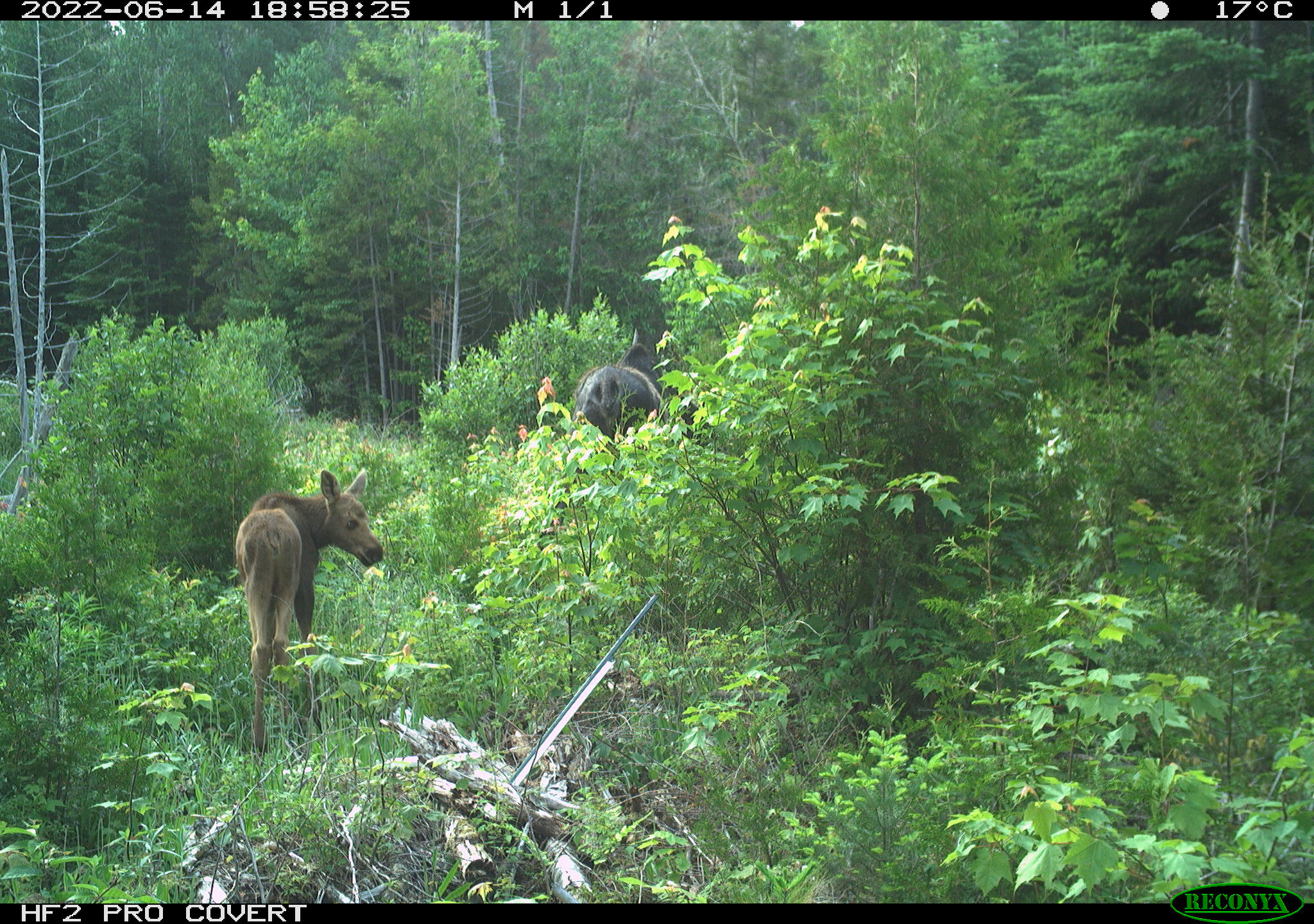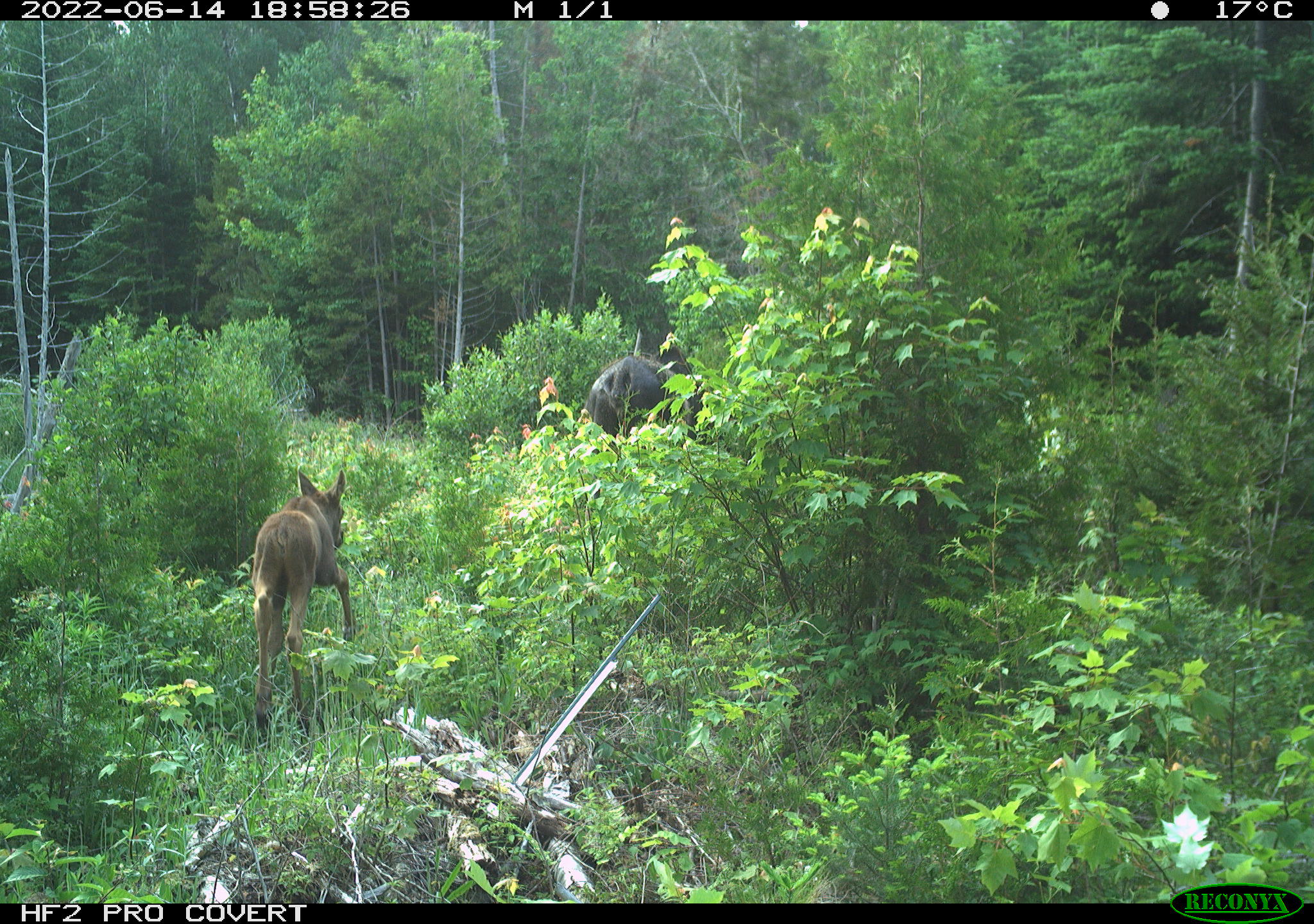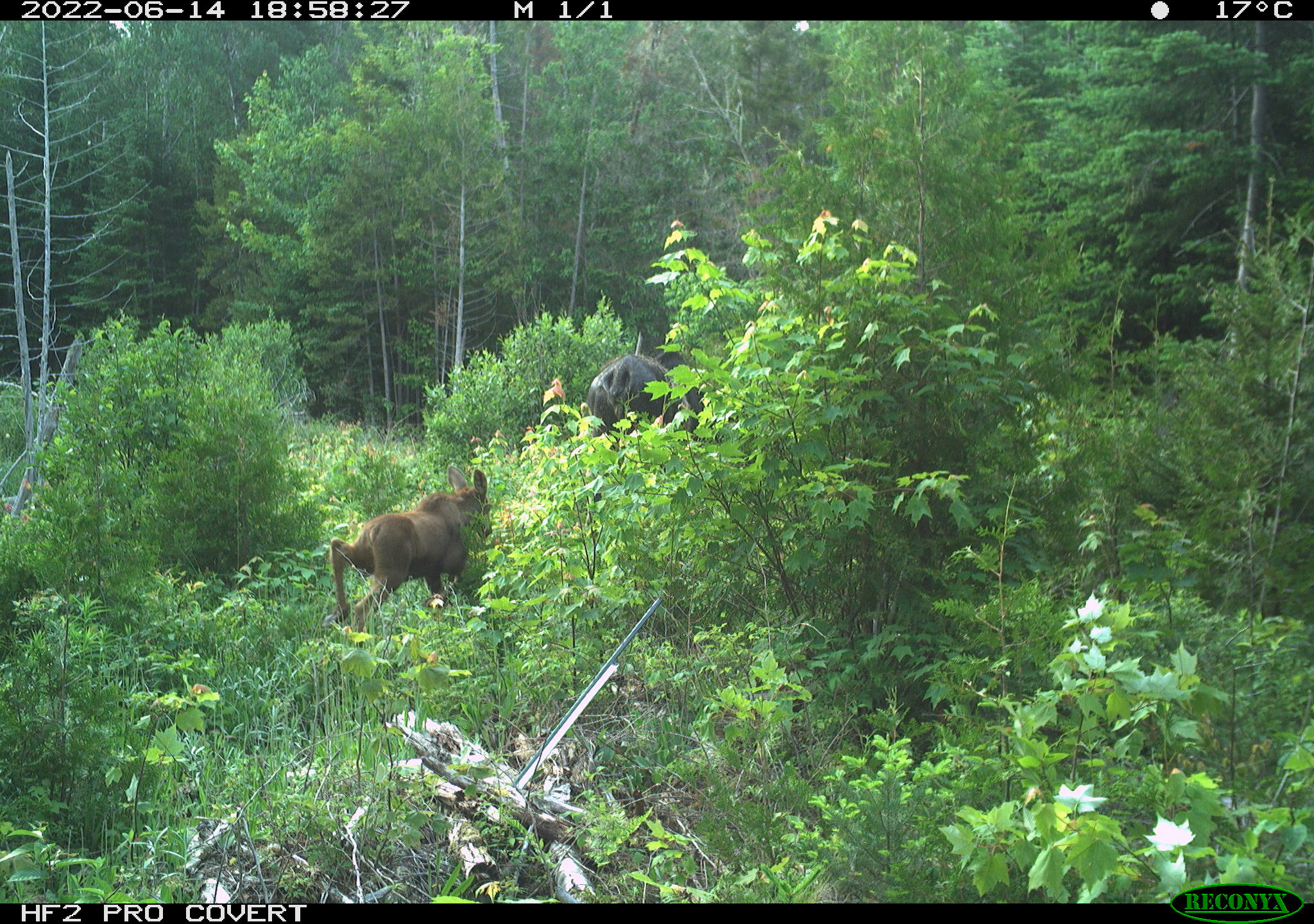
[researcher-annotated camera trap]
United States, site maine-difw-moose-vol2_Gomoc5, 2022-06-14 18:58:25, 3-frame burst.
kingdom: Animalia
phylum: Chordata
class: Mammalia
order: Artiodactyla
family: Cervidae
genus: Alces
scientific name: Alces alces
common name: moose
Moose (Alces alces).